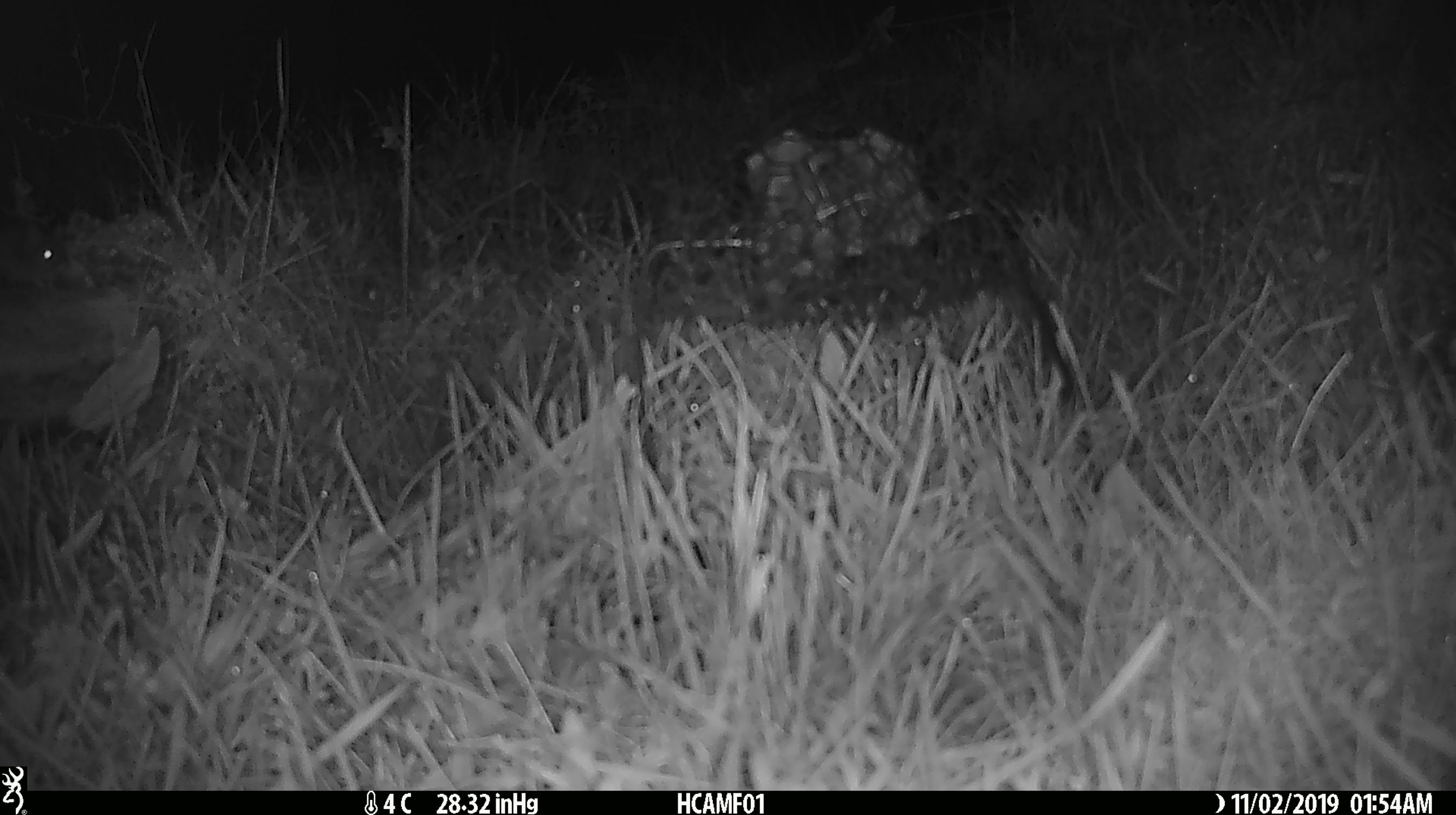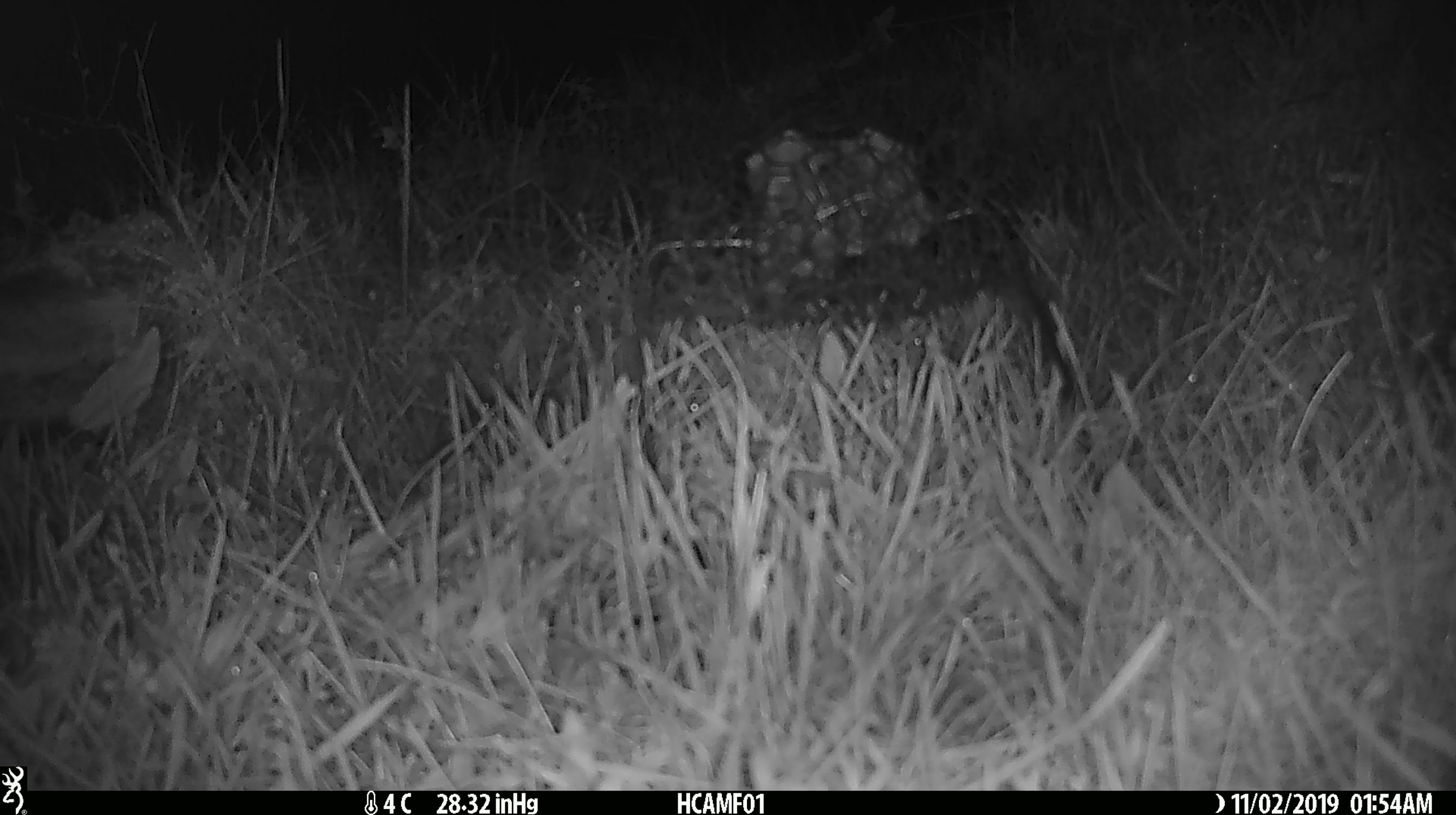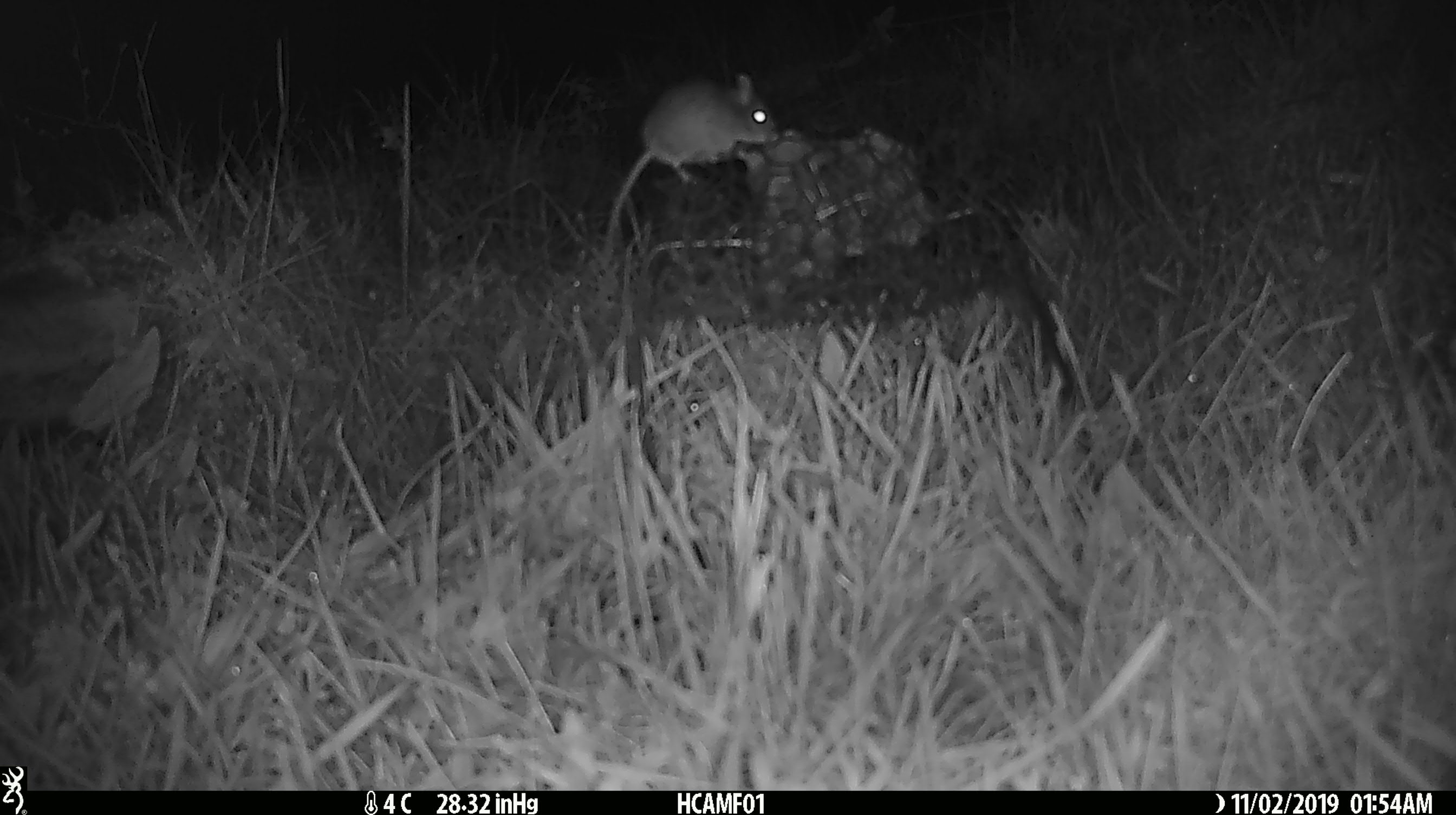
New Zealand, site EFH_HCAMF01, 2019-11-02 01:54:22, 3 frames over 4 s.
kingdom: Animalia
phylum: Chordata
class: Mammalia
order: Rodentia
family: Muridae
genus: Mus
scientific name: Mus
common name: mouse